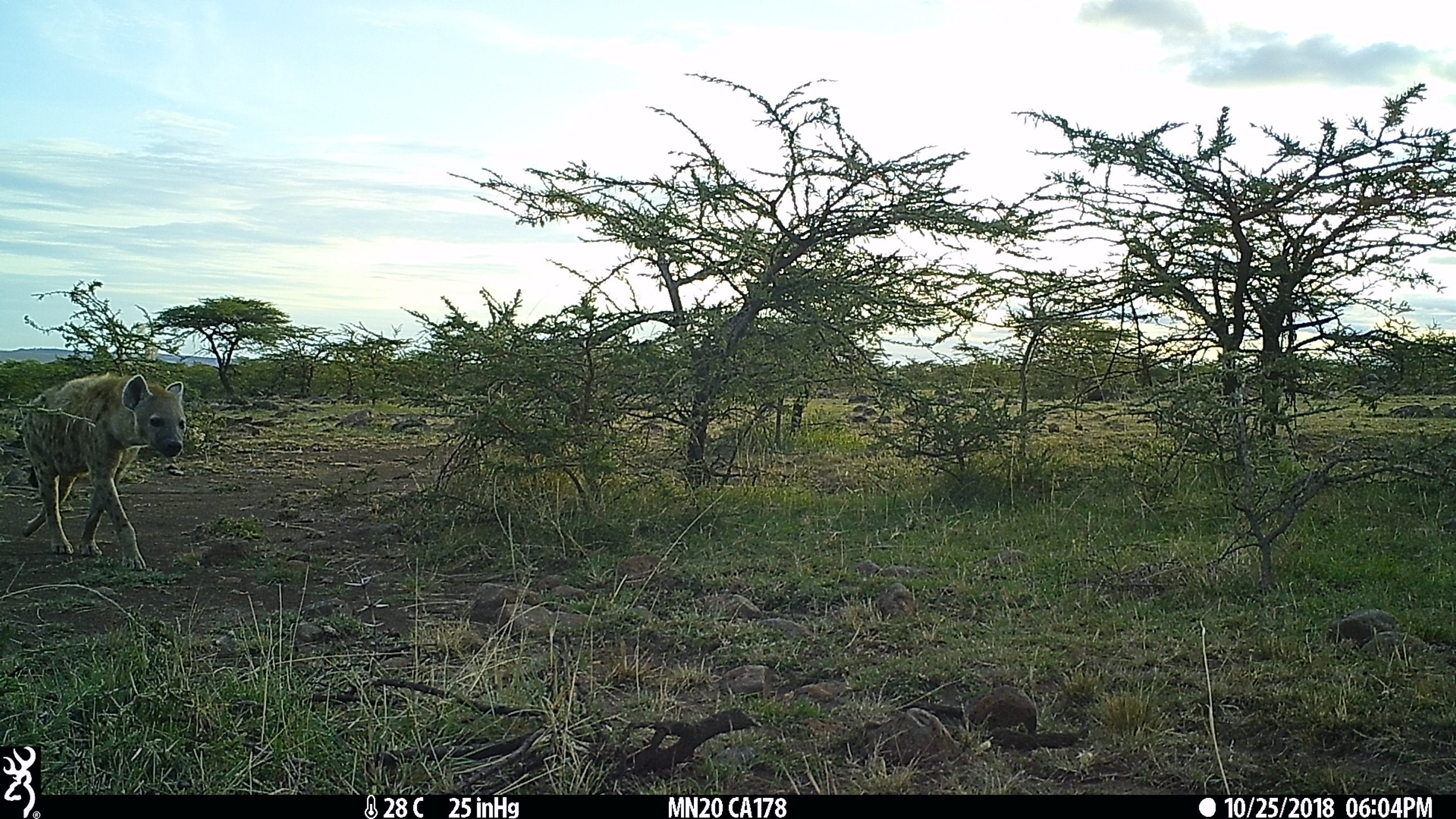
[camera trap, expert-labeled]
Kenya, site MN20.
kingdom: Animalia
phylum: Chordata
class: Mammalia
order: Carnivora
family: Hyaenidae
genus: Crocuta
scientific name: Crocuta crocuta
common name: spotted hyena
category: hyena spotted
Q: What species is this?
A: Hyena spotted (spotted hyena) (Crocuta crocuta).